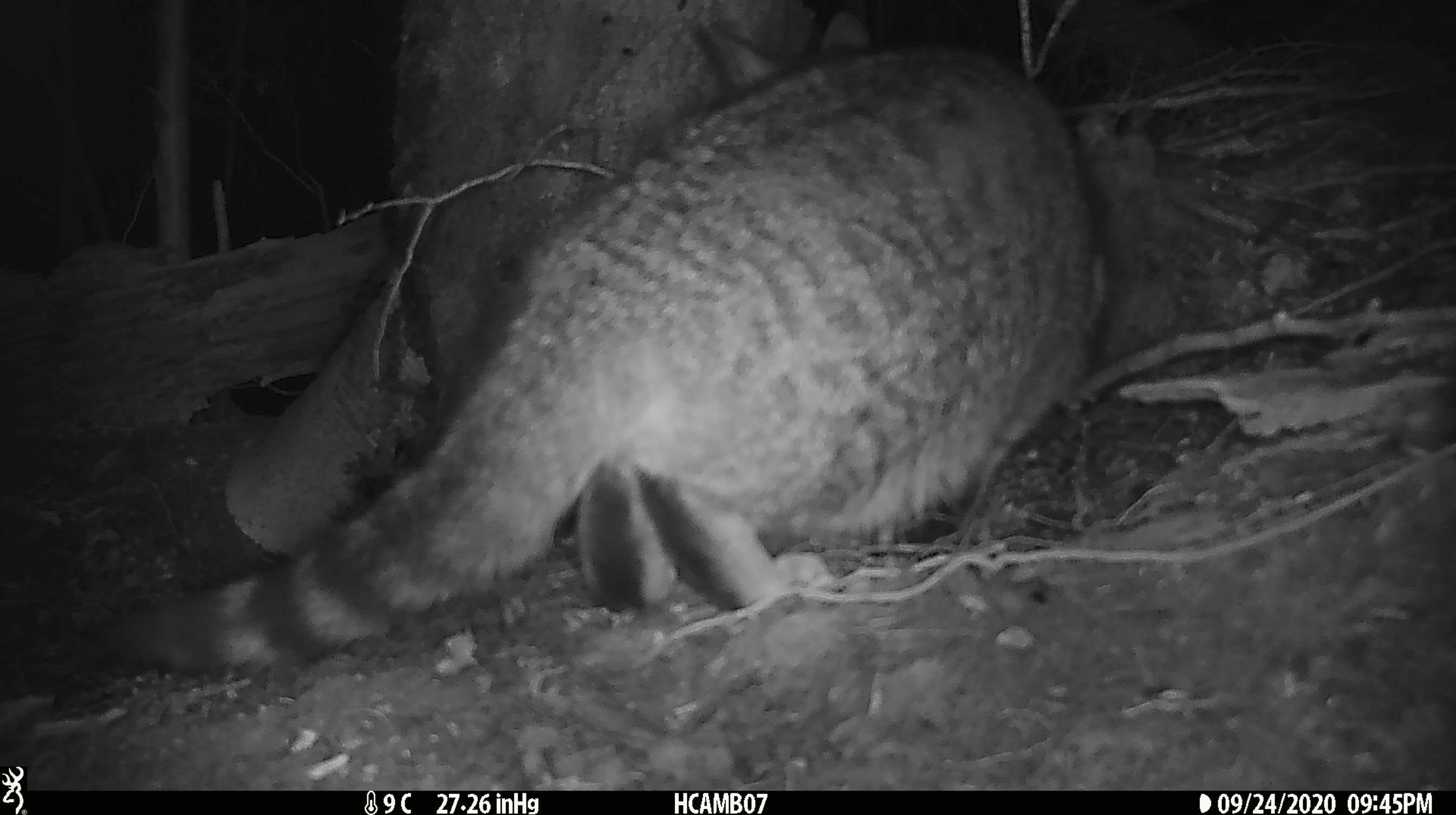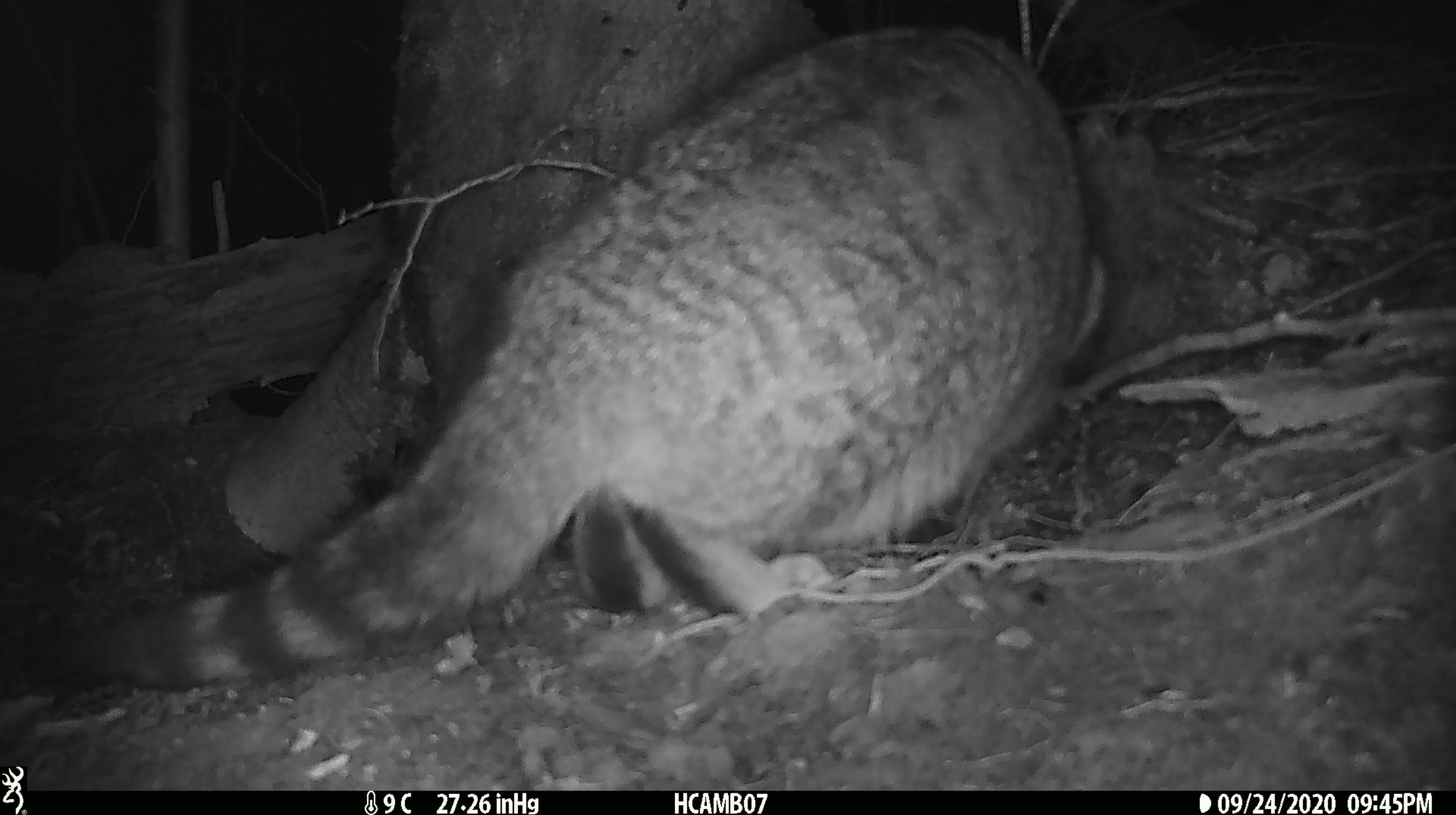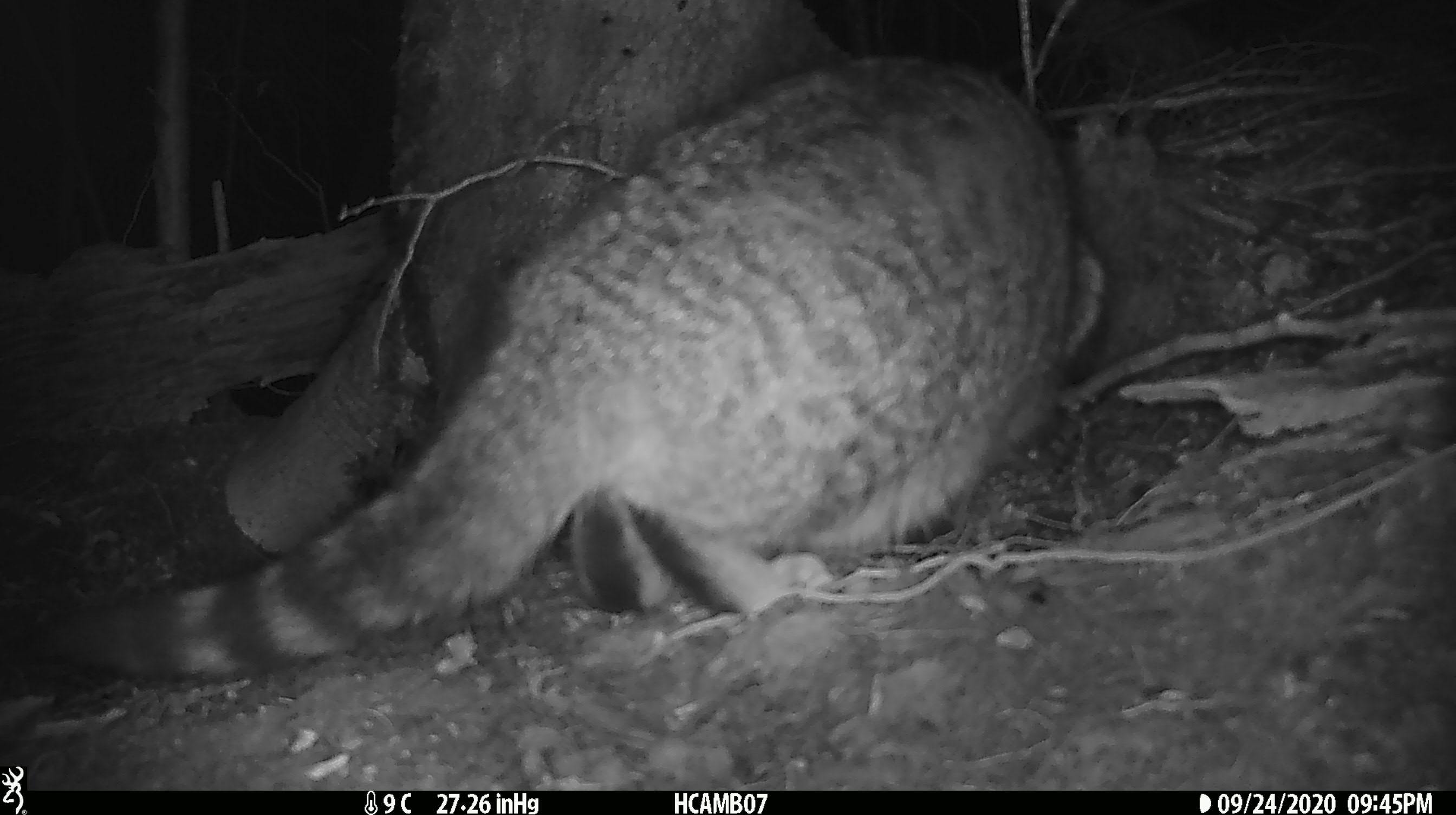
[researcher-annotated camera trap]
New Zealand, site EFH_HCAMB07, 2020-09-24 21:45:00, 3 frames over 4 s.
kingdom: Animalia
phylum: Chordata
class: Mammalia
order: Carnivora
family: Felidae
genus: Felis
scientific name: Felis catus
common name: domestic cat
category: cat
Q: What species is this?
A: Cat (domestic cat) (Felis catus).